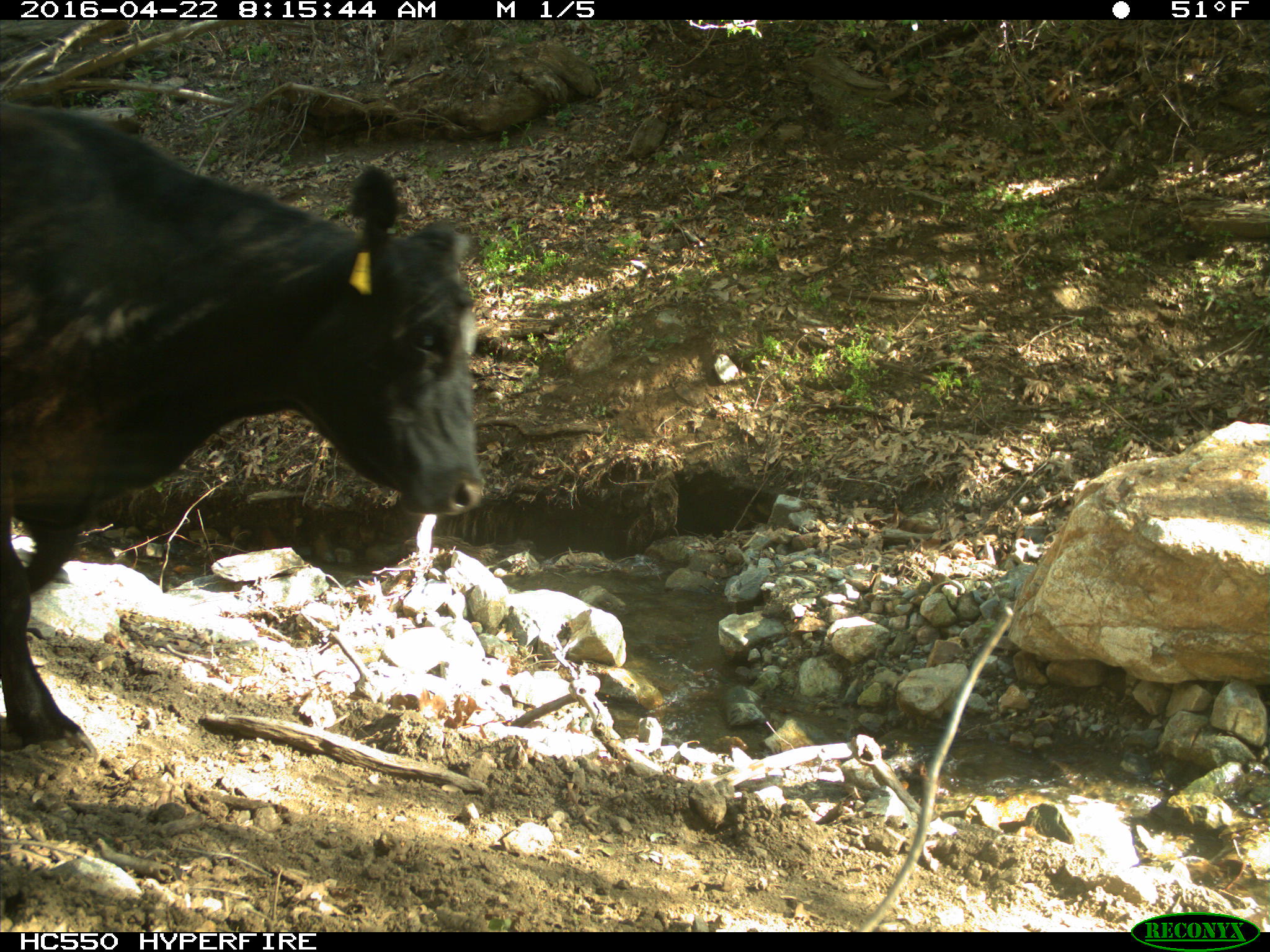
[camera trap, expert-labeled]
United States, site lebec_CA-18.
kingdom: Animalia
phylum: Chordata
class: Mammalia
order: Artiodactyla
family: Bovidae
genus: Bos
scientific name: Bos taurus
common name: domestic cow